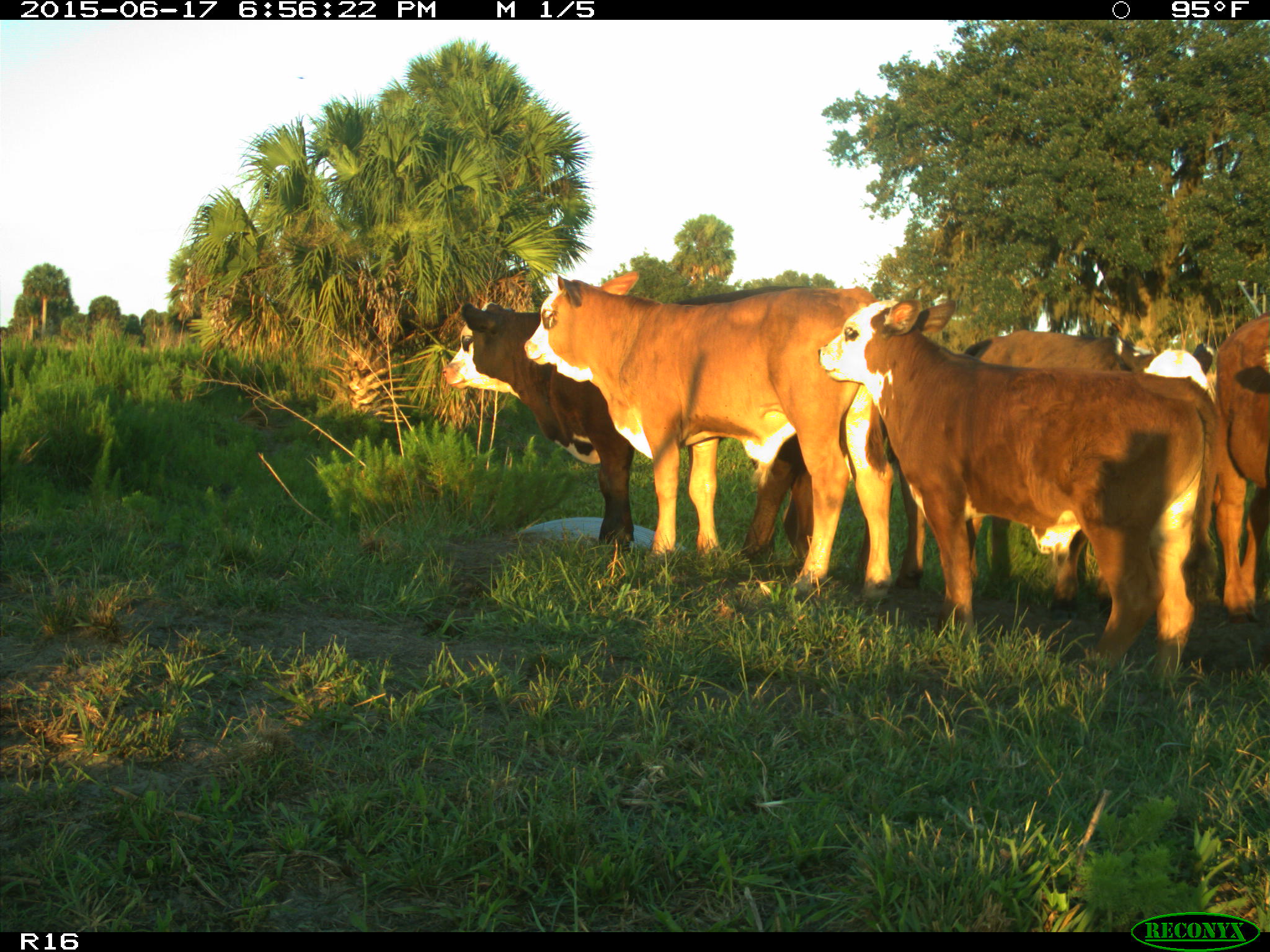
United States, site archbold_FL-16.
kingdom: Animalia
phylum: Chordata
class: Mammalia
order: Artiodactyla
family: Bovidae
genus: Bos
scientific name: Bos taurus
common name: domestic cow